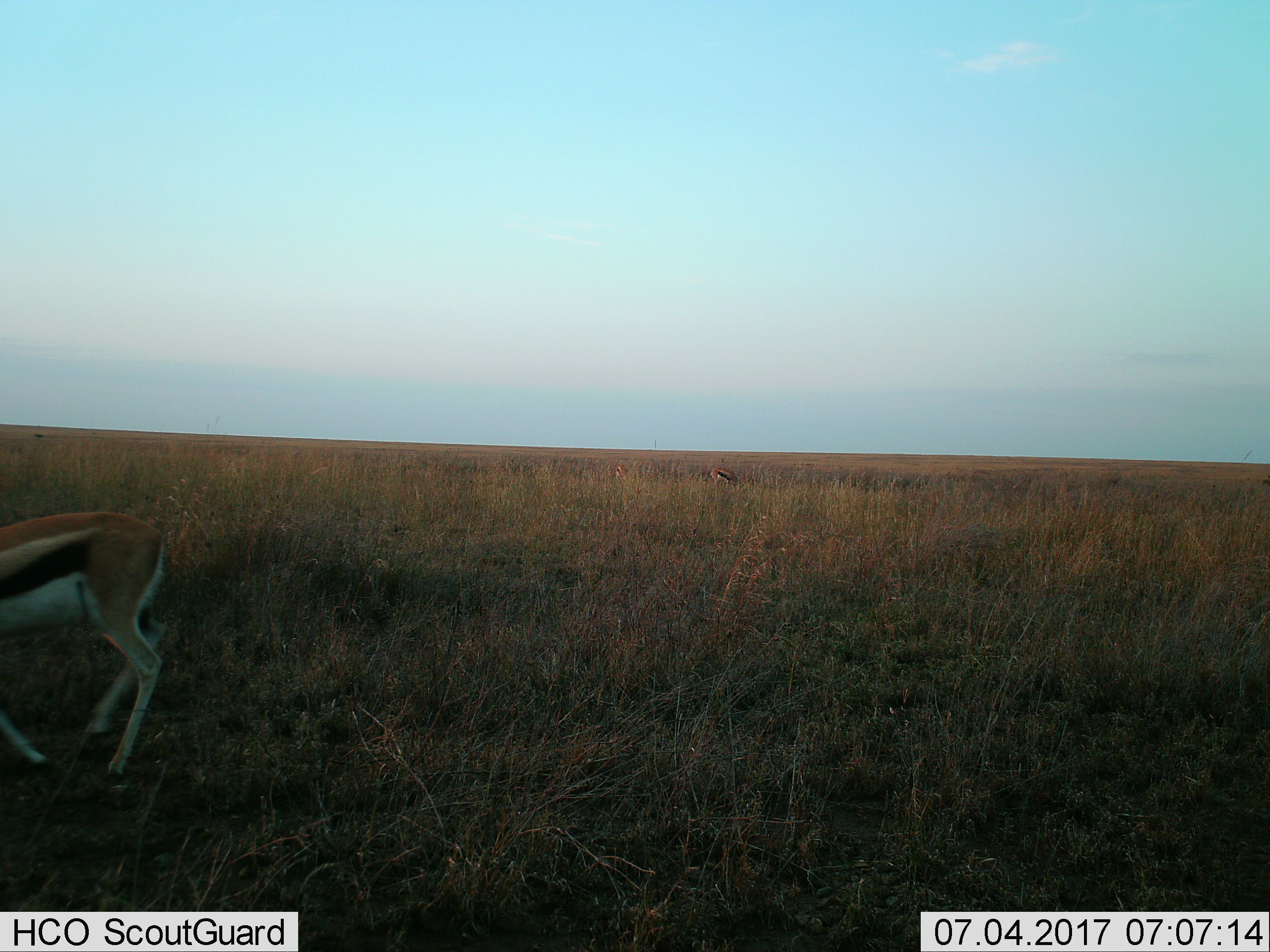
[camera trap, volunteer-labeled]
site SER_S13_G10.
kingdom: Animalia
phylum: Chordata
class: Mammalia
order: Artiodactyla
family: Bovidae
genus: Eudorcas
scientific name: Eudorcas thomsonii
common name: thomson's gazelle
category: gazellethomsons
Gazellethomsons (thomson's gazelle) (Eudorcas thomsonii), count 2. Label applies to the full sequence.